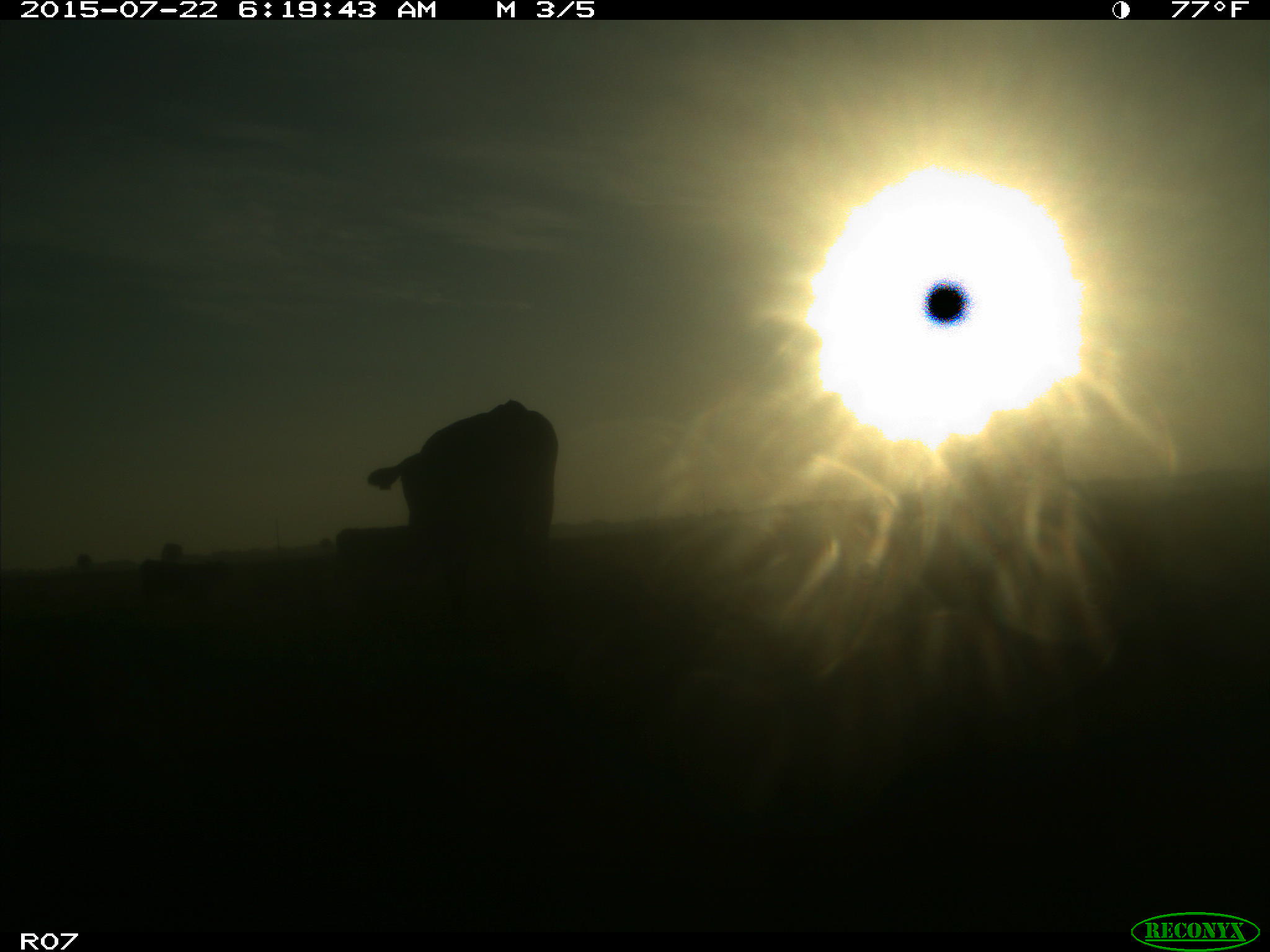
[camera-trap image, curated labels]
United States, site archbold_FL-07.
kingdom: Animalia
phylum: Chordata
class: Mammalia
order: Carnivora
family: Procyonidae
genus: Procyon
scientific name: Procyon lotor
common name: common raccoon